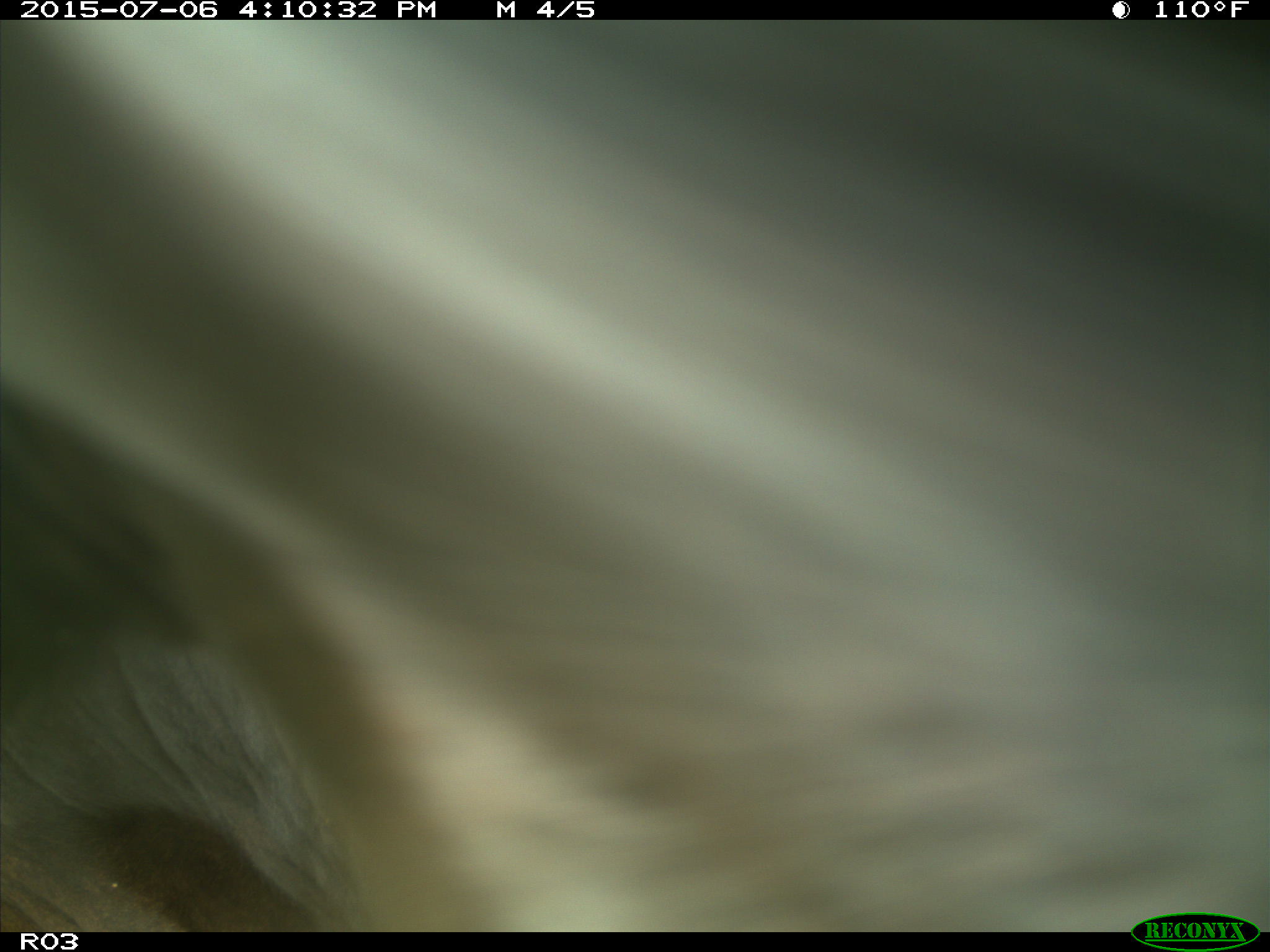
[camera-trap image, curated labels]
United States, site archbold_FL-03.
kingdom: Animalia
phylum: Chordata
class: Mammalia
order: Artiodactyla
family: Bovidae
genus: Bos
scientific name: Bos taurus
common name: domestic cow